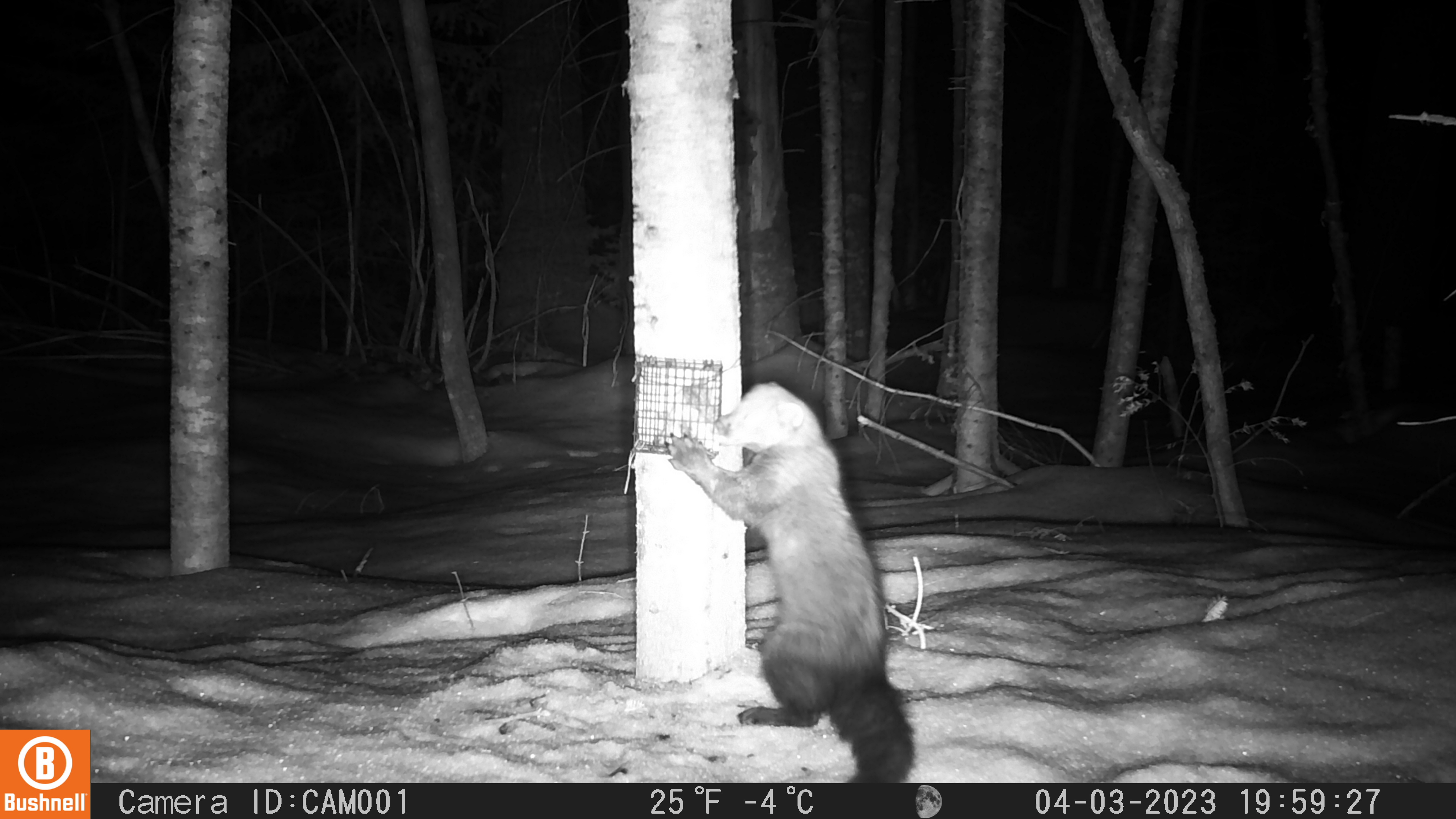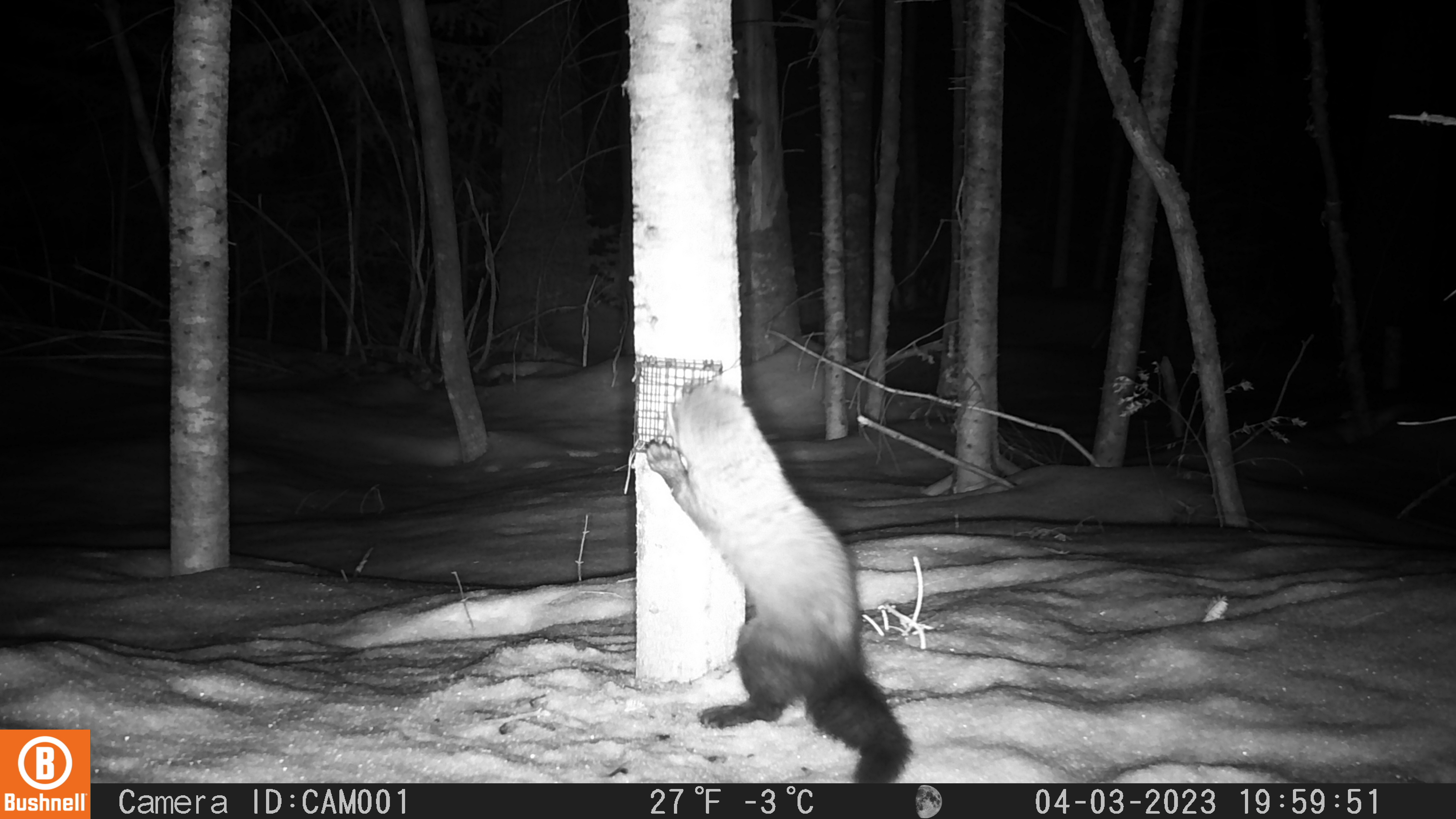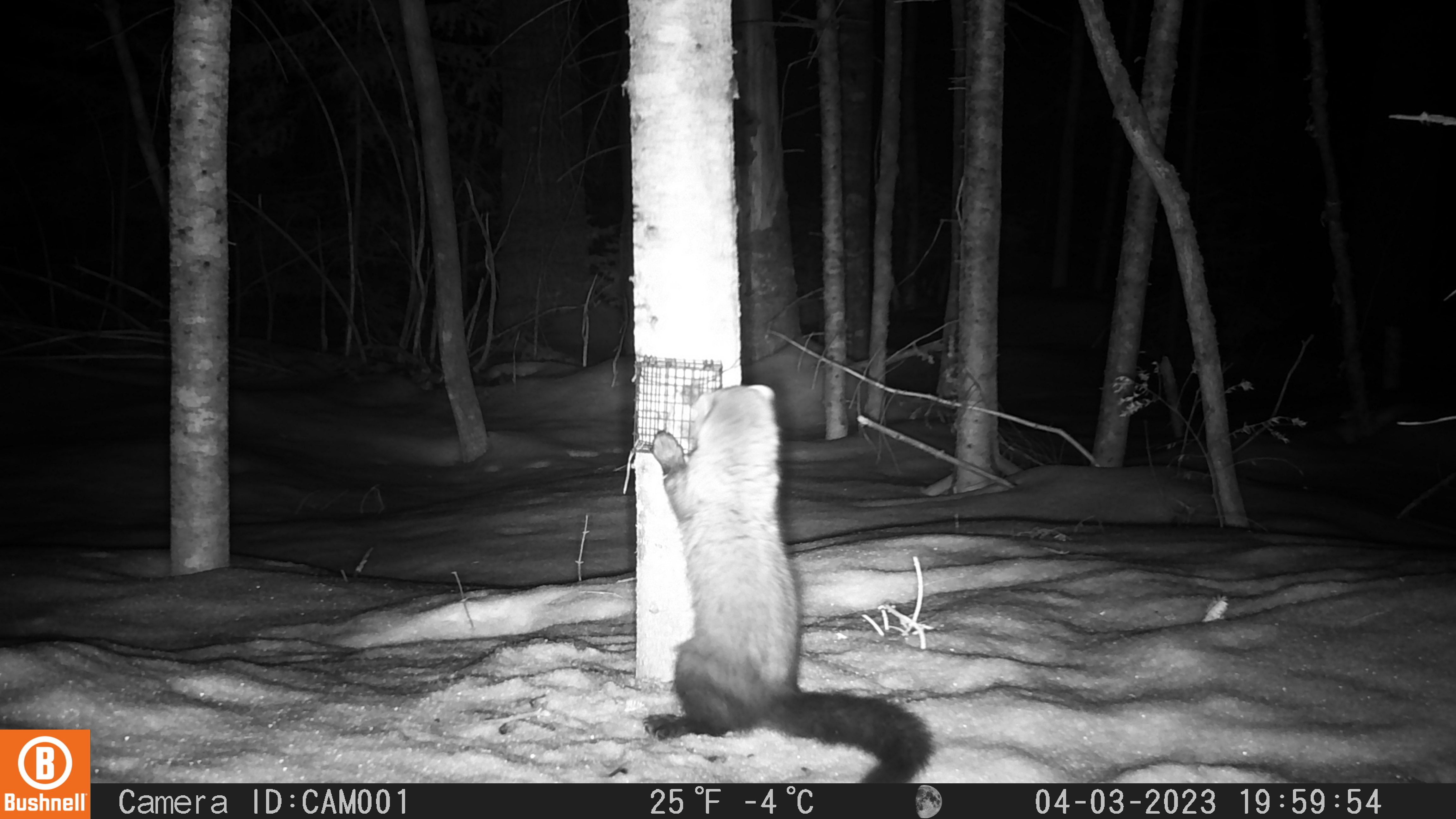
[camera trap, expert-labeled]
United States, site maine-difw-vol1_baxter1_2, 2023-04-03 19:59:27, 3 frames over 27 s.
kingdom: Animalia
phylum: Chordata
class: Mammalia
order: Carnivora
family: Mustelidae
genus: Pekania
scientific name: Pekania pennanti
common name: fisher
Fisher (Pekania pennanti).